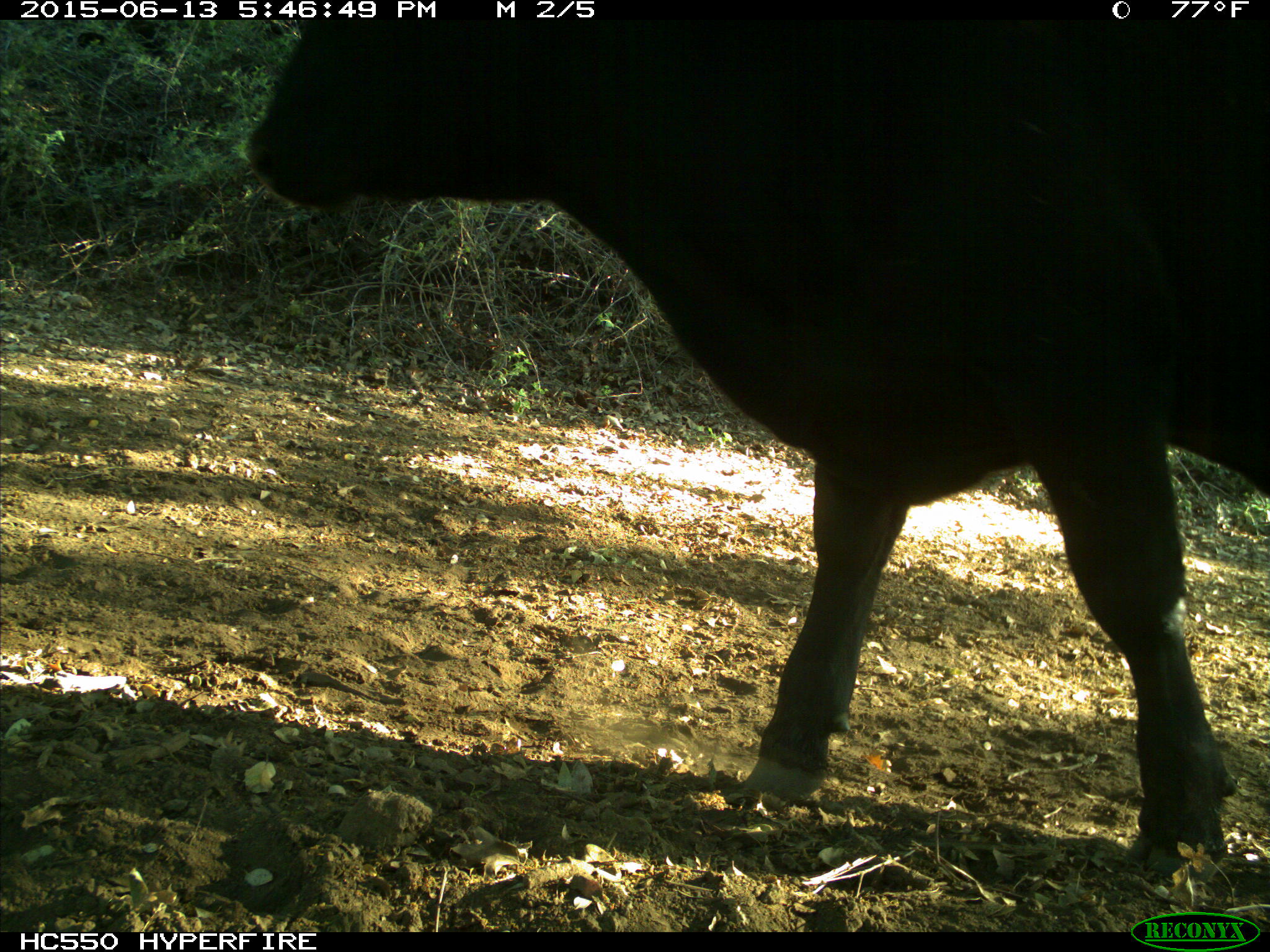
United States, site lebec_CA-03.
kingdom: Animalia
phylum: Chordata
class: Mammalia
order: Artiodactyla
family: Bovidae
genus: Bos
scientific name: Bos taurus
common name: domestic cow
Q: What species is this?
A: Bos taurus (domestic cow).